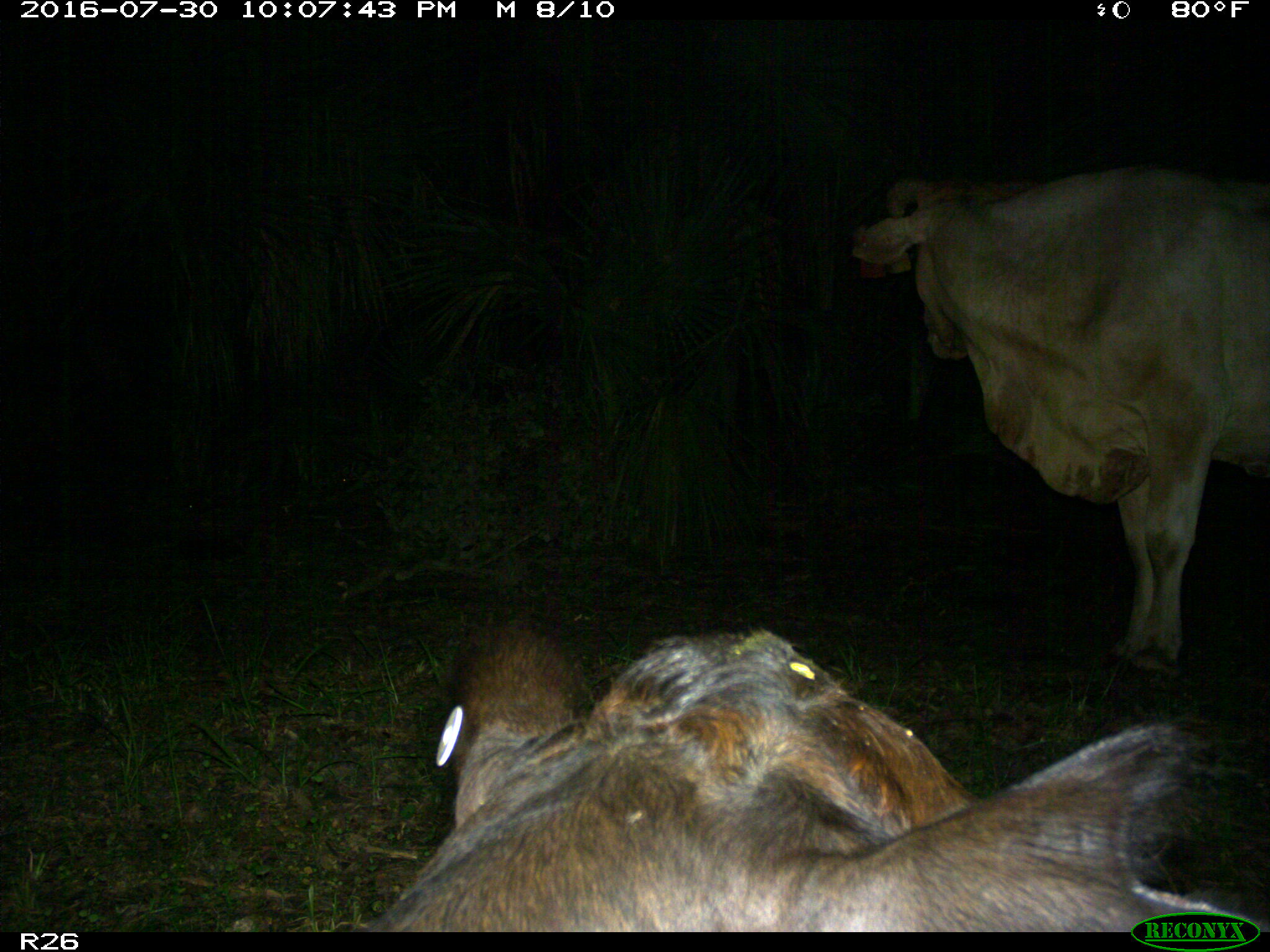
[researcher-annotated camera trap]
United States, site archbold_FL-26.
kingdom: Animalia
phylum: Chordata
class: Mammalia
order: Artiodactyla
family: Bovidae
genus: Bos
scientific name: Bos taurus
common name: domestic cow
Bos taurus (domestic cow).